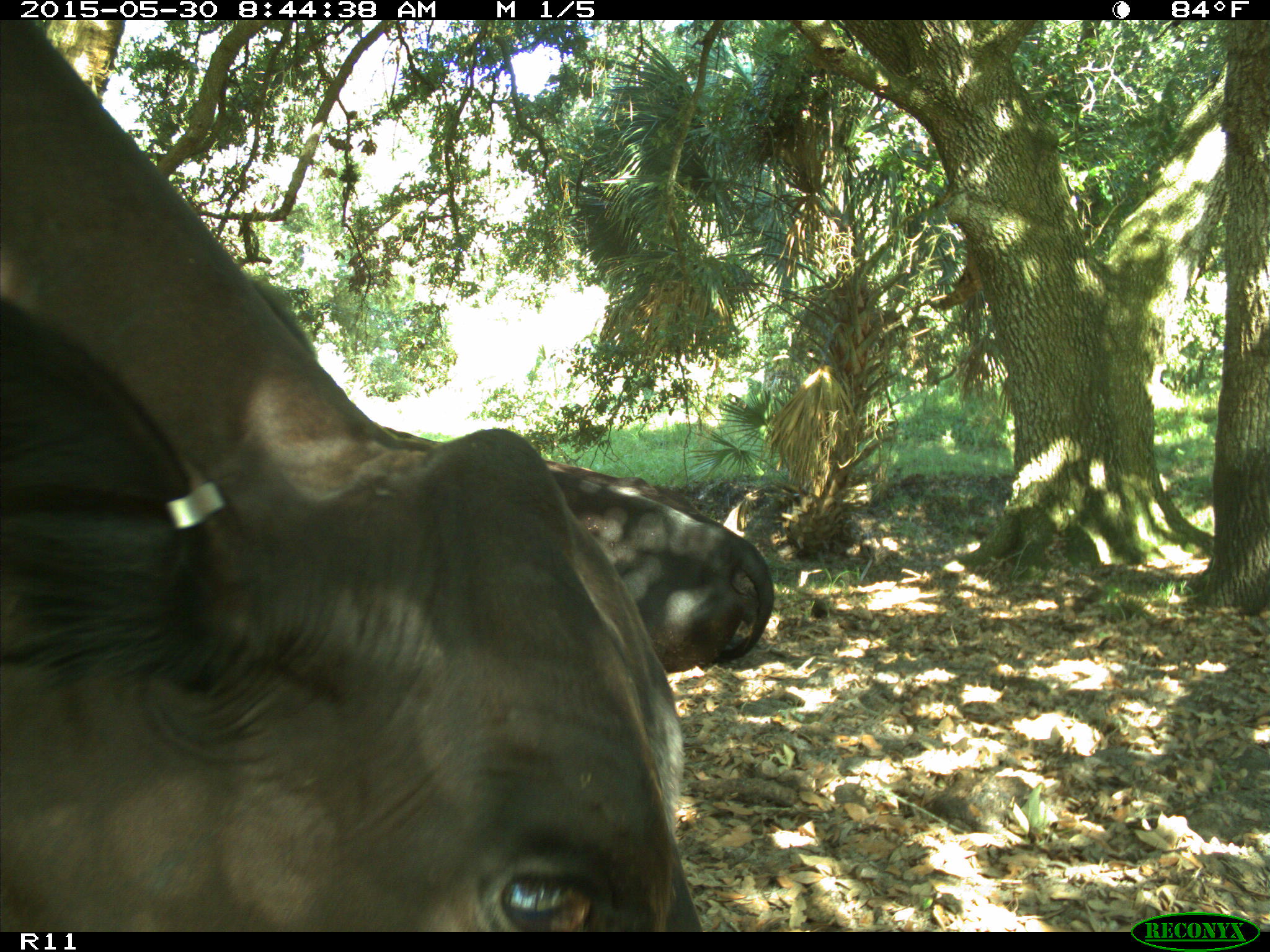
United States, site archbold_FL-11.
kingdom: Animalia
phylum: Chordata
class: Mammalia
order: Artiodactyla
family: Bovidae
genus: Bos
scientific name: Bos taurus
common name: domestic cow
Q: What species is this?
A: Bos taurus (domestic cow).